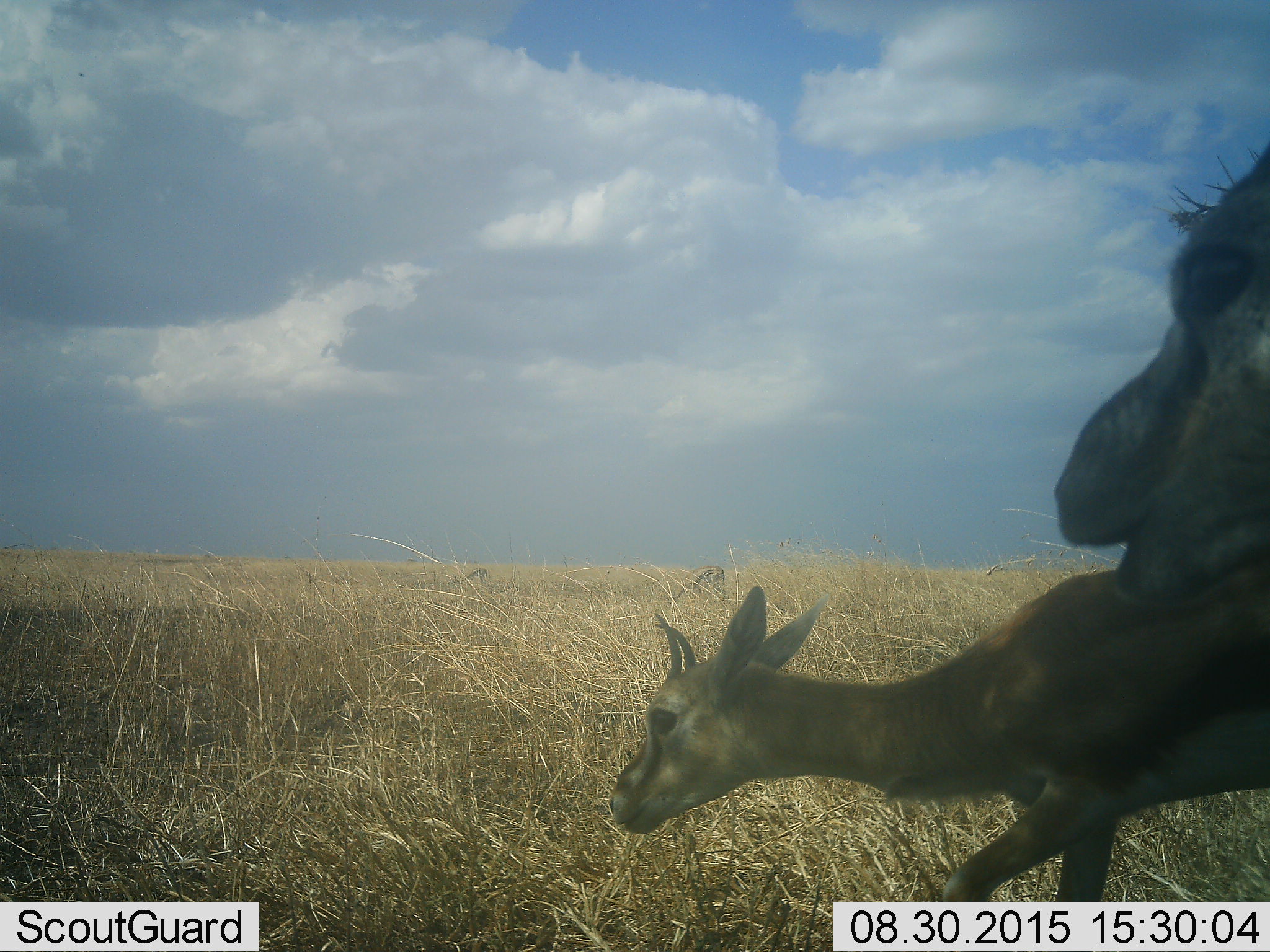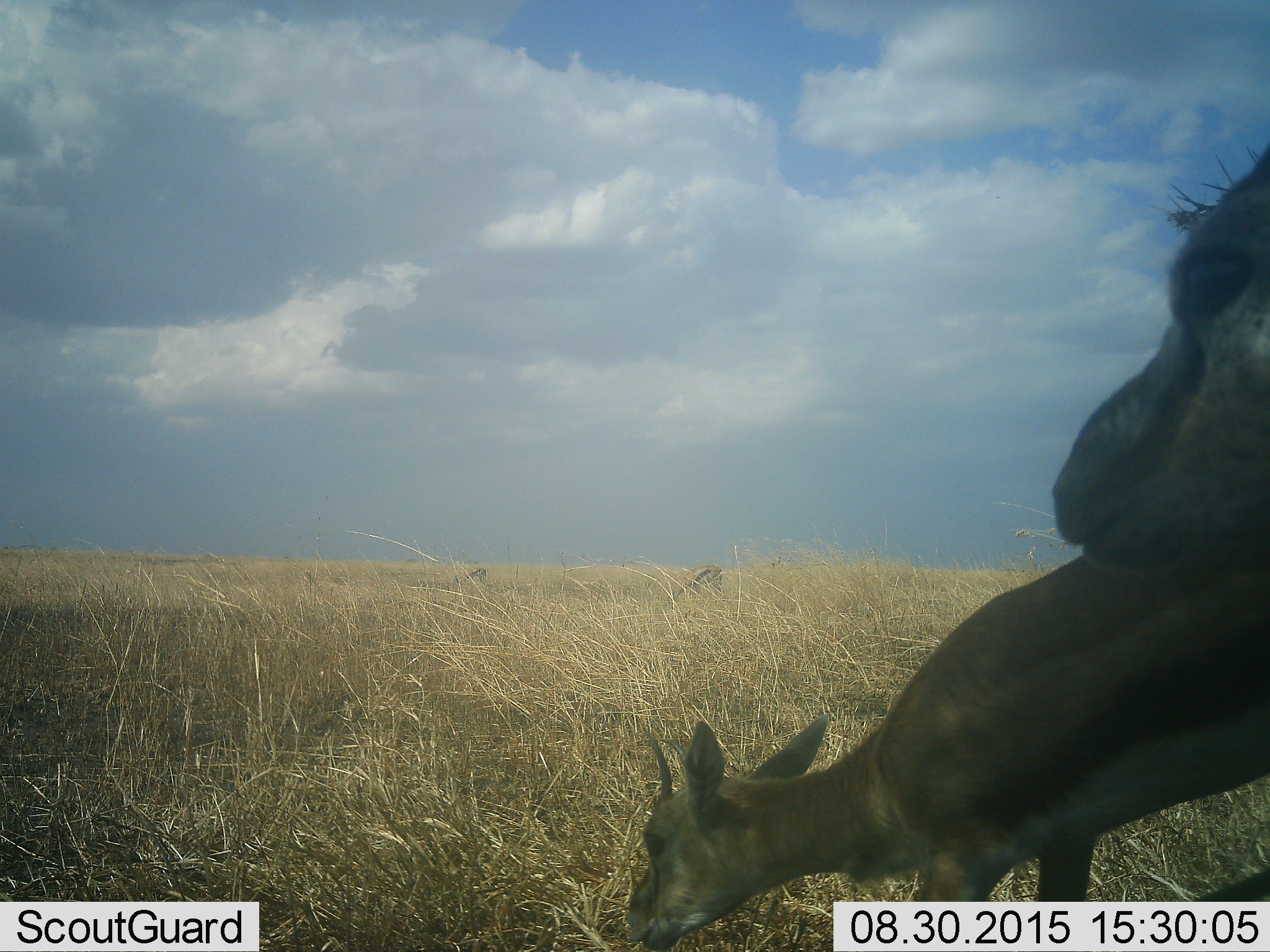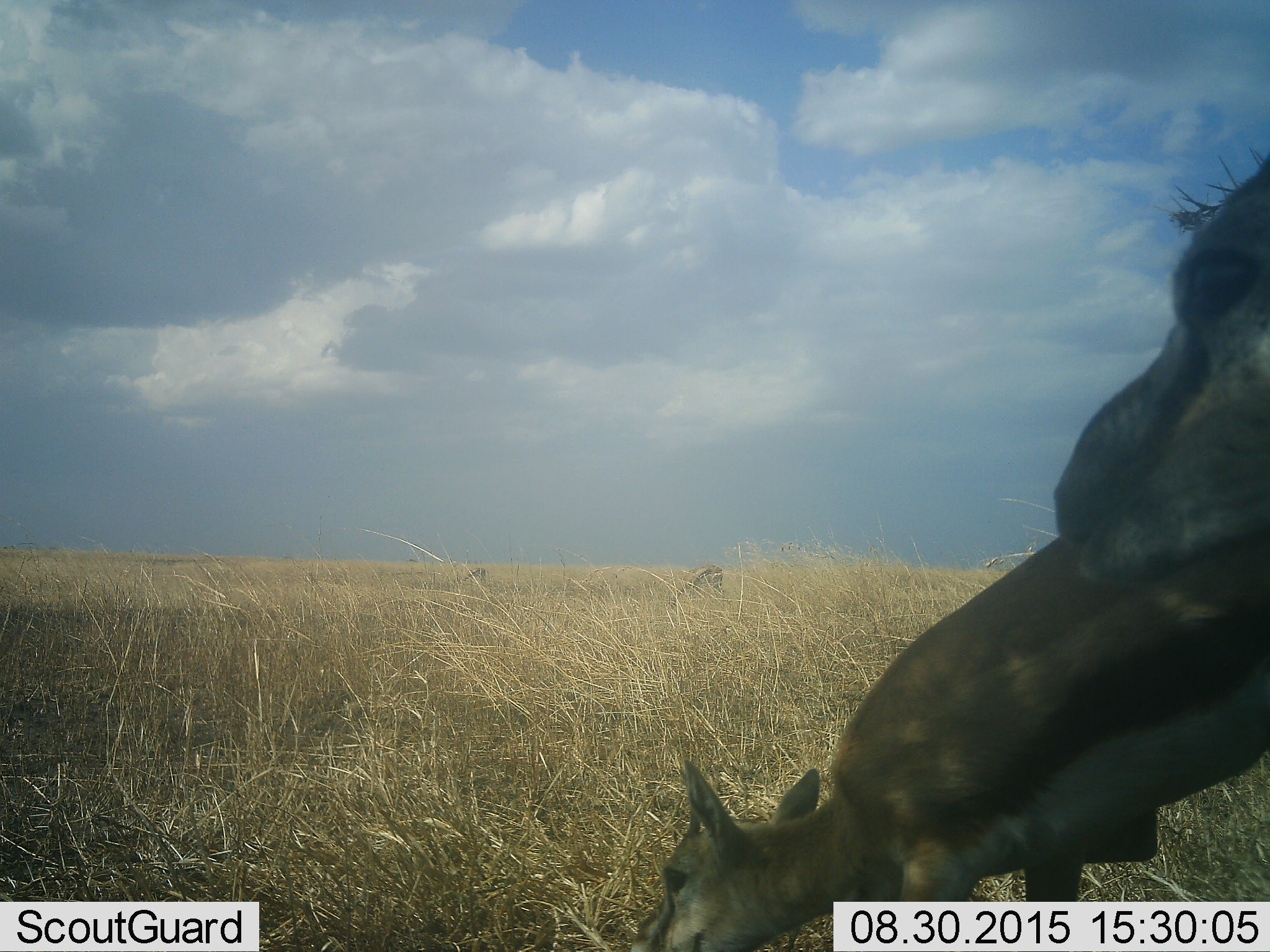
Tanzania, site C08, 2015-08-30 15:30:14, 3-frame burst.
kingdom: Animalia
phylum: Chordata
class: Mammalia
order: Artiodactyla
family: Bovidae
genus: Eudorcas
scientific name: Eudorcas thomsonii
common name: thomson's gazelle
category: gazellethomsons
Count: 3.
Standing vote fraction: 38%.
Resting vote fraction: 0%.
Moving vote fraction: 31%.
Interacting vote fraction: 0%.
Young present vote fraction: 38%.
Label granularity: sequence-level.